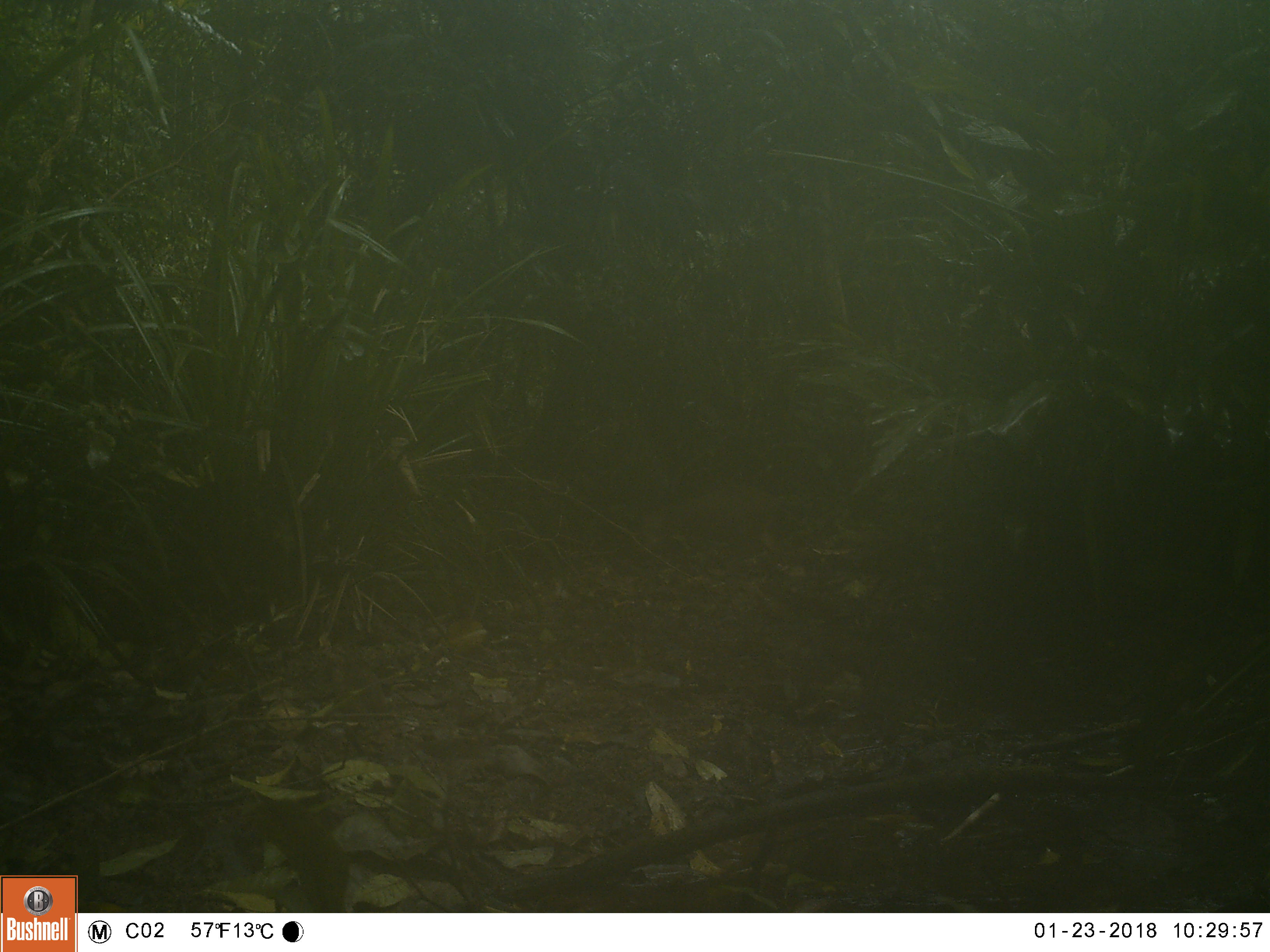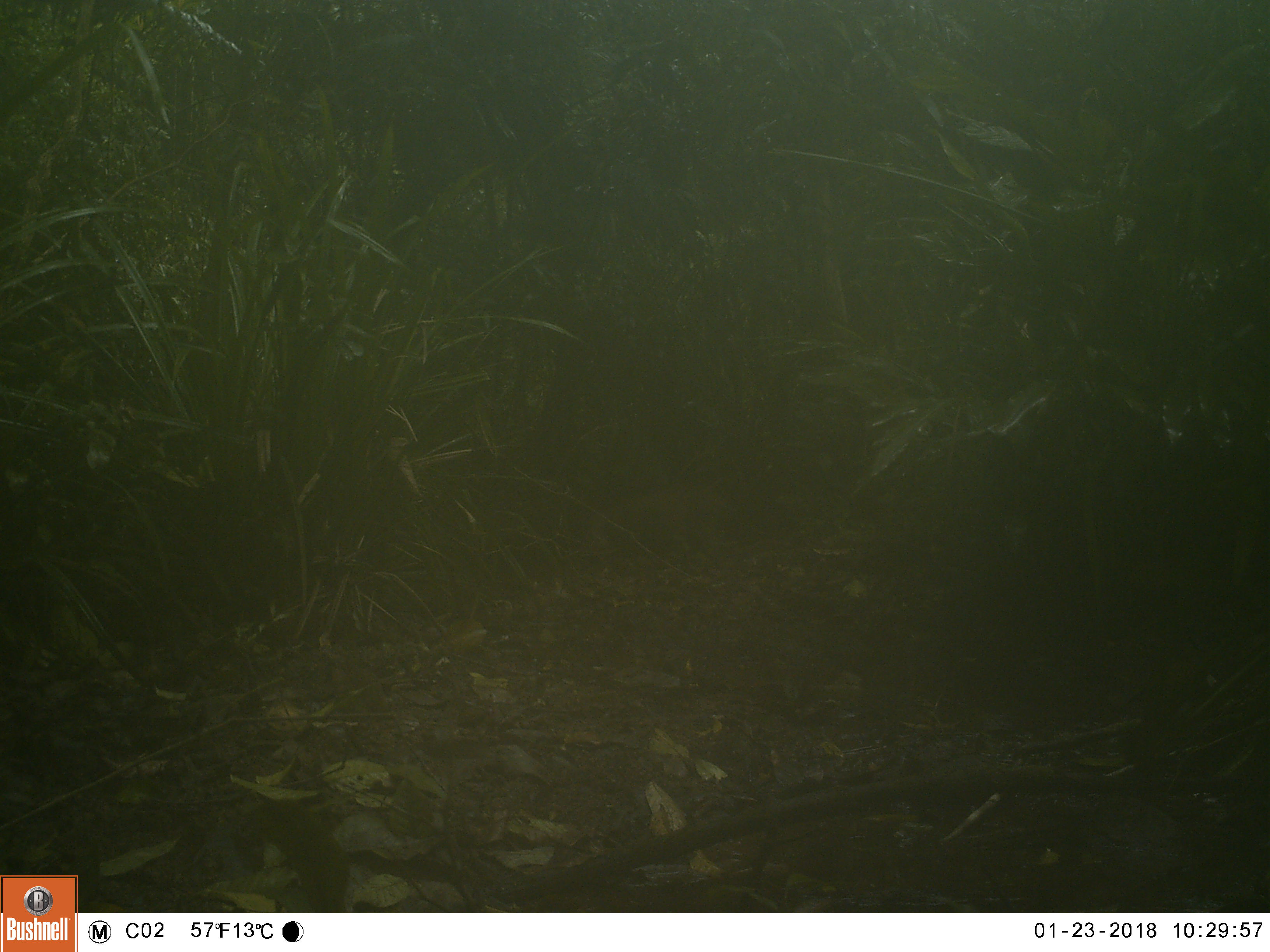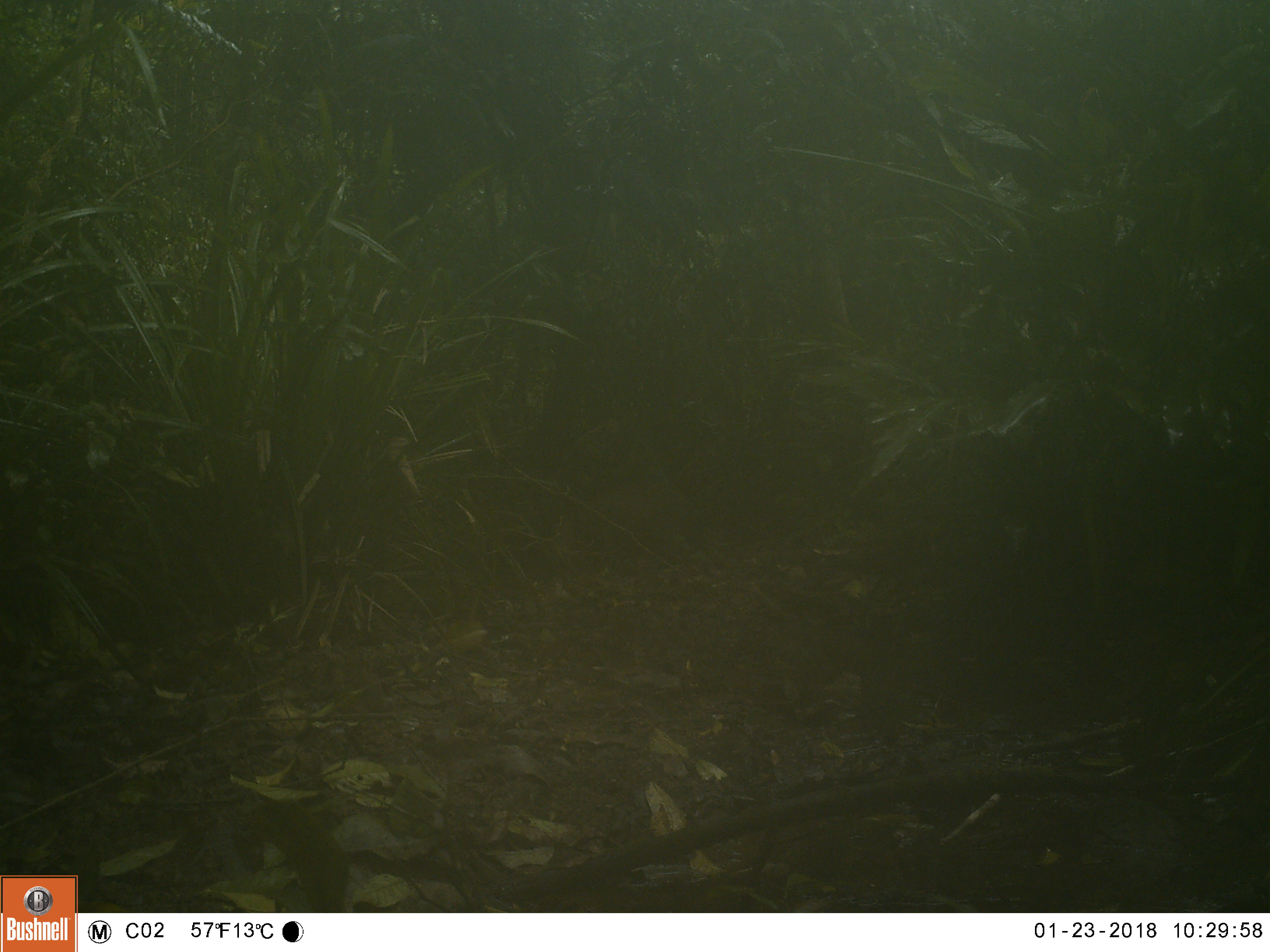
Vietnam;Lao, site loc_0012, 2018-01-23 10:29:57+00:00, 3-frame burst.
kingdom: Animalia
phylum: Chordata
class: Mammalia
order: Artiodactyla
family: Suidae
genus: Sus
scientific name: Sus scrofa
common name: eurasian wild pig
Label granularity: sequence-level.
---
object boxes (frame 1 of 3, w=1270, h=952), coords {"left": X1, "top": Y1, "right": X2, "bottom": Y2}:
eurasian wild pig: {"left": 639, "top": 481, "right": 803, "bottom": 555}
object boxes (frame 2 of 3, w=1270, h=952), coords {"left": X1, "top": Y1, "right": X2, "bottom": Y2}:
eurasian wild pig: {"left": 584, "top": 484, "right": 739, "bottom": 559}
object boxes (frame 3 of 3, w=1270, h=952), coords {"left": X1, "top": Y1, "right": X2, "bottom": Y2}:
eurasian wild pig: {"left": 577, "top": 482, "right": 702, "bottom": 560}